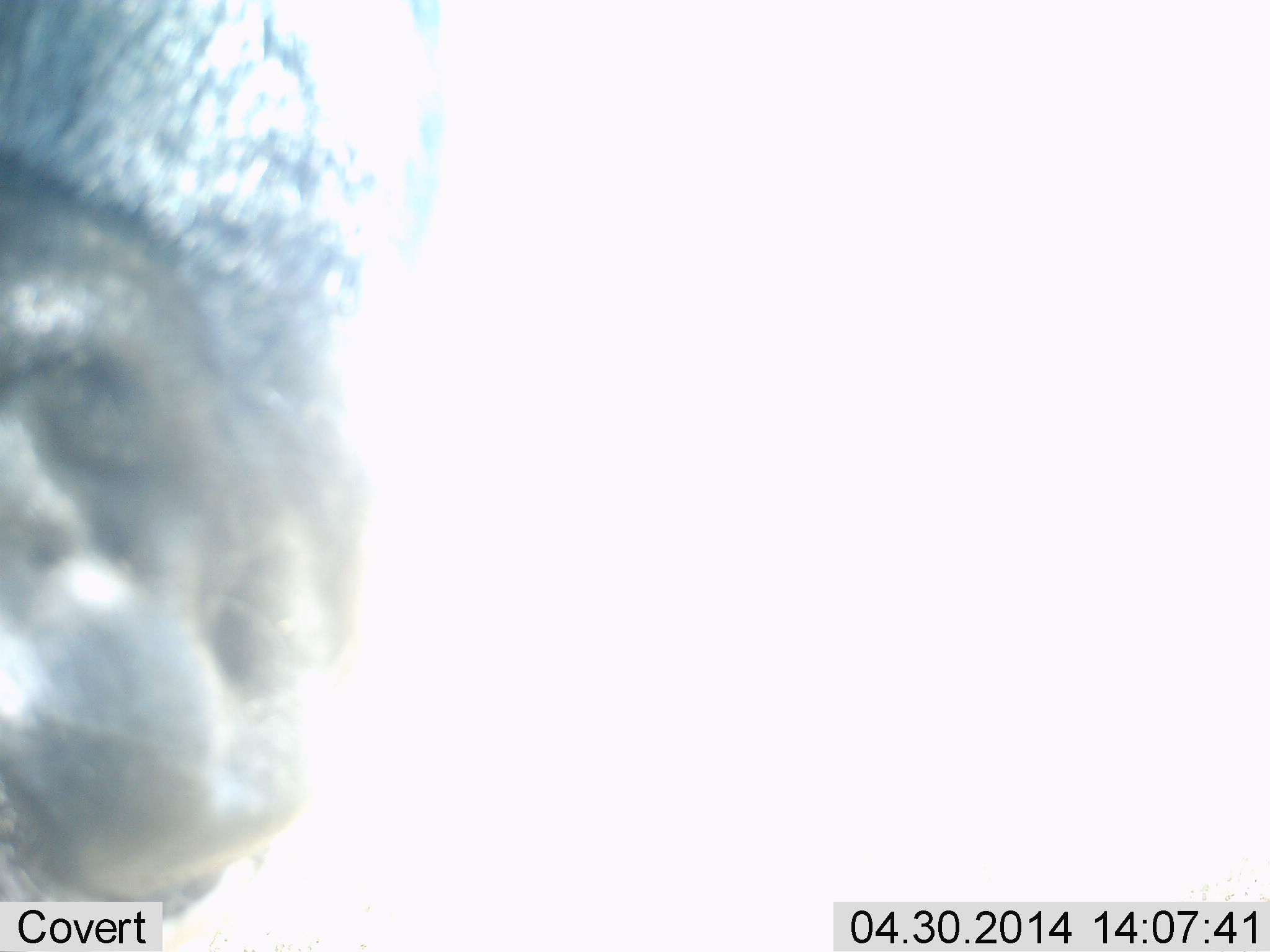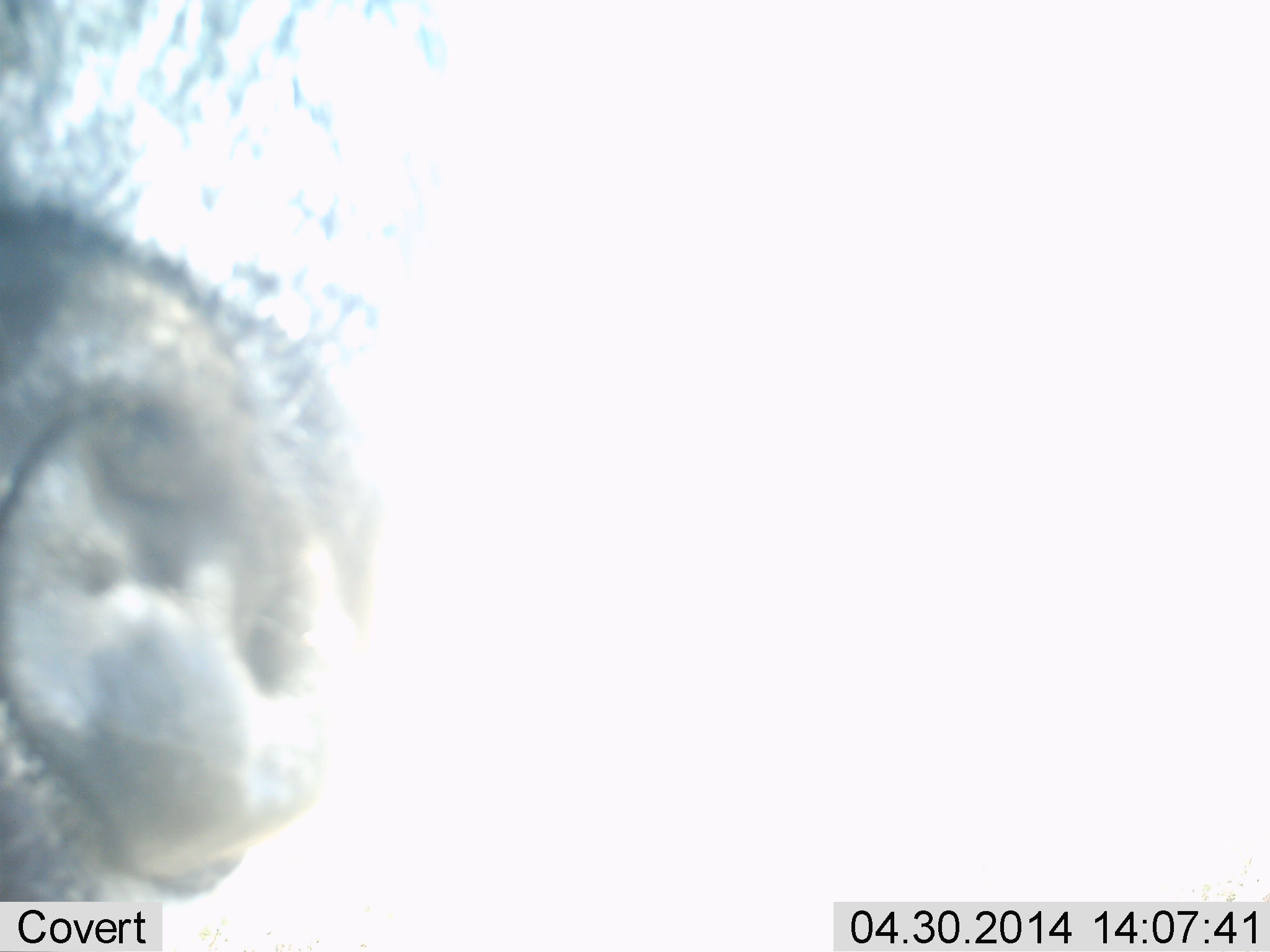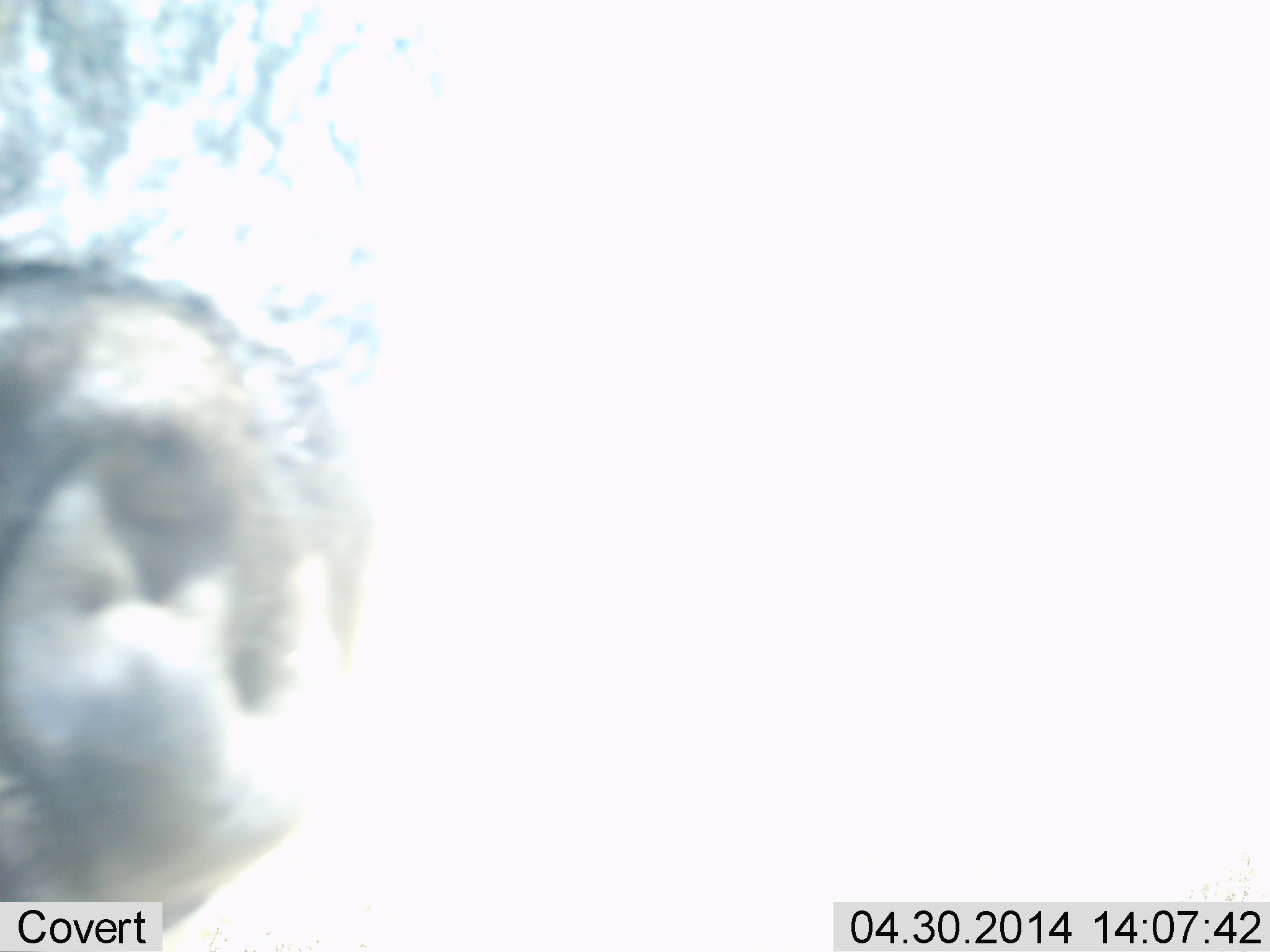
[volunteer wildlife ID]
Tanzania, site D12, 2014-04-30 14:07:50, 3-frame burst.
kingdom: Animalia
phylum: Chordata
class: Mammalia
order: Artiodactyla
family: Bovidae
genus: Connochaetes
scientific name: Connochaetes taurinus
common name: blue wildebeest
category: wildebeest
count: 1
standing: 86%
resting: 0%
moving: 14%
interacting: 0%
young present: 0%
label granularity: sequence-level